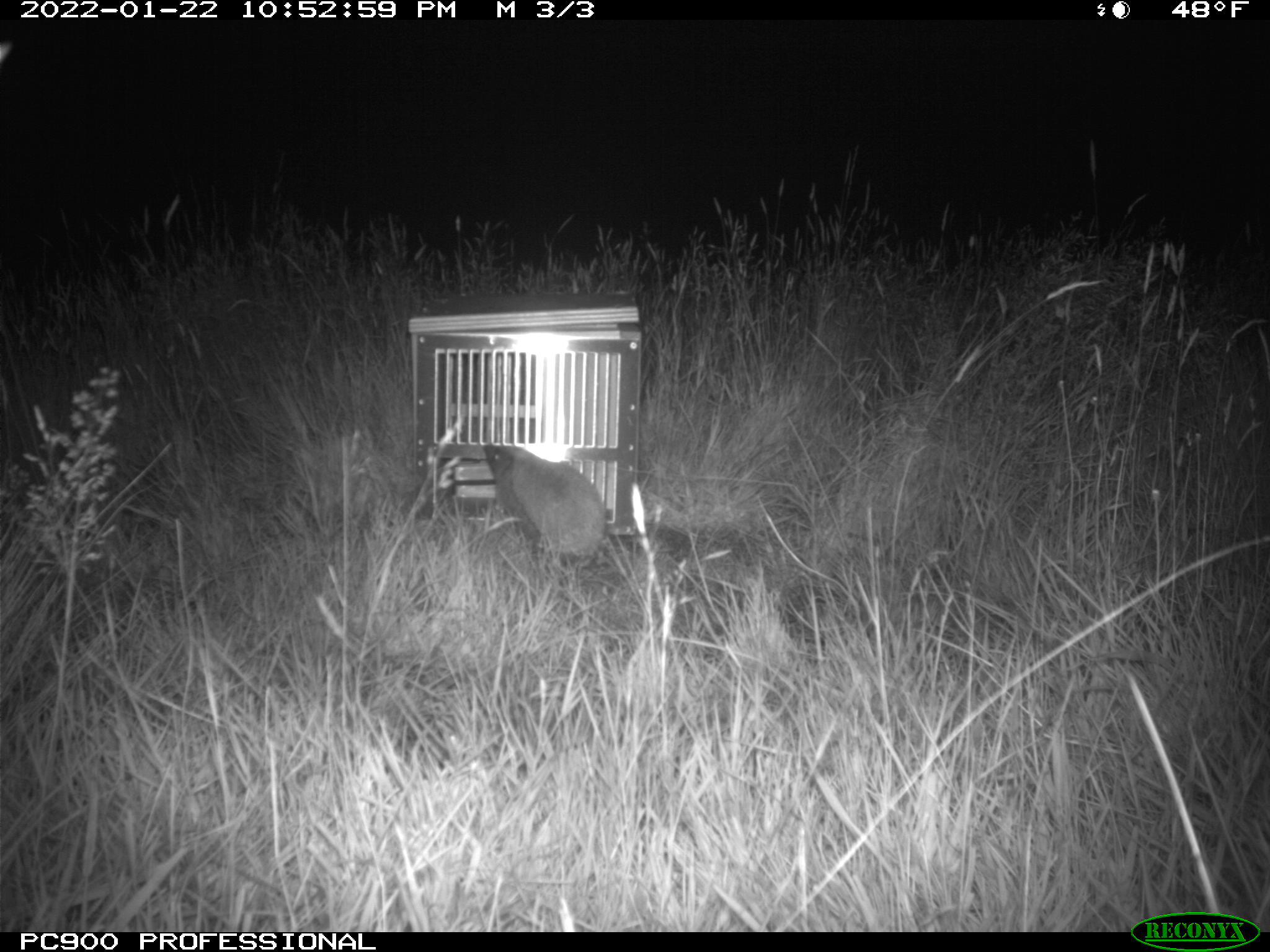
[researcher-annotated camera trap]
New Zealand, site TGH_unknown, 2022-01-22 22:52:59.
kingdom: Animalia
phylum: Chordata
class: Mammalia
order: Eulipotyphla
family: Erinaceidae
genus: Erinaceus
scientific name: Erinaceus europaeus europaeus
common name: european hedgehog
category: hedgehog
Hedgehog (european hedgehog) (Erinaceus europaeus europaeus).